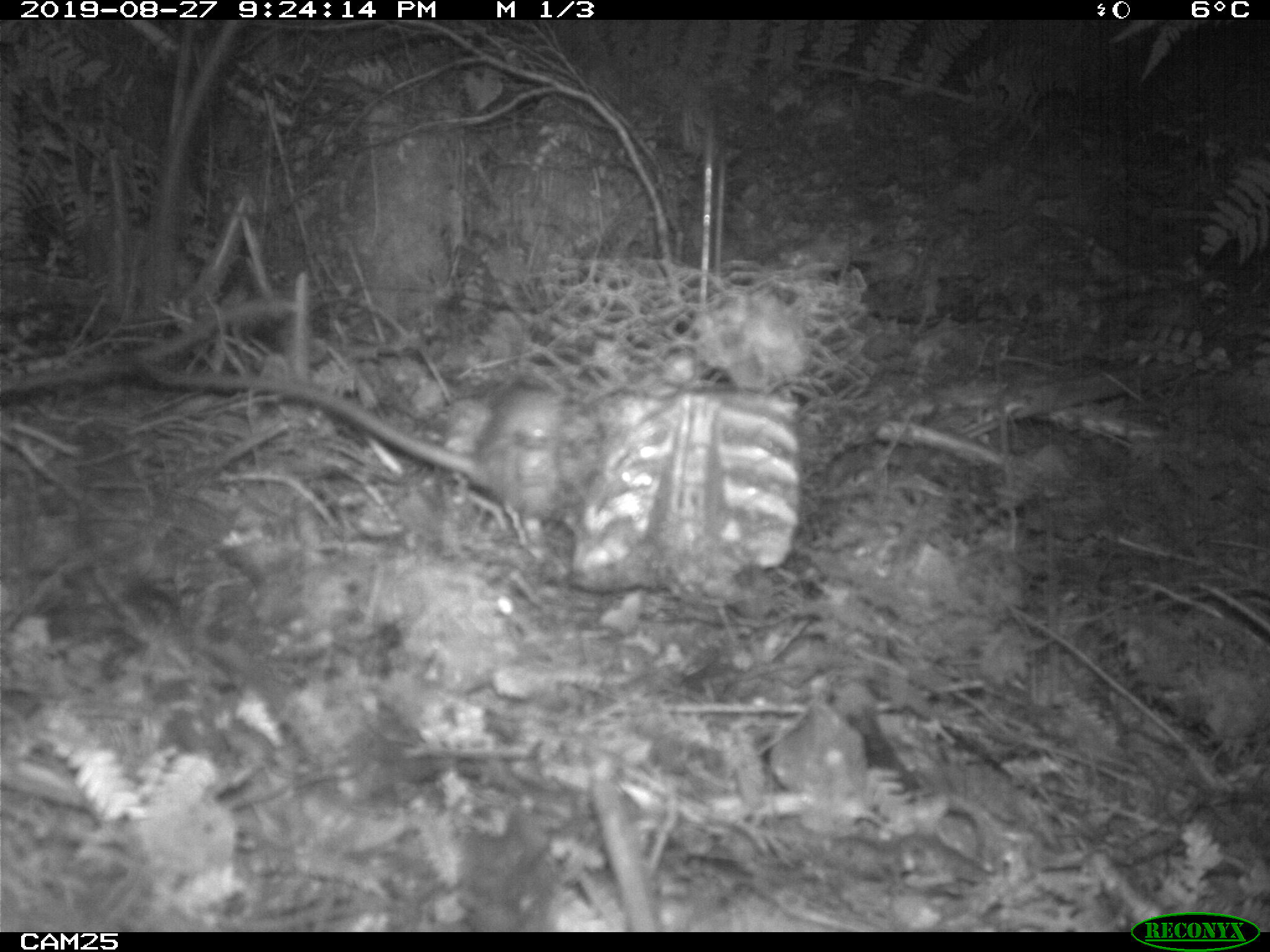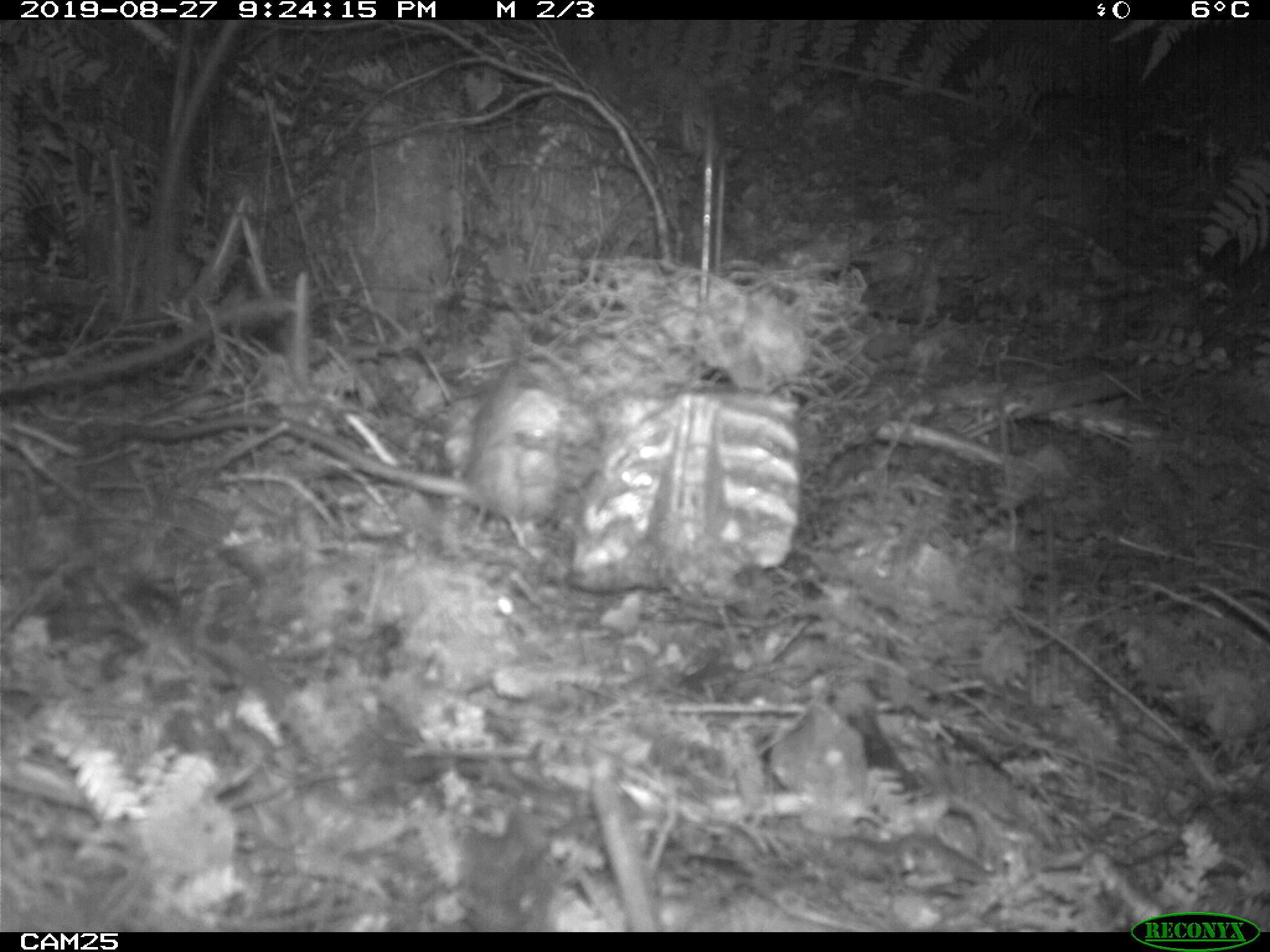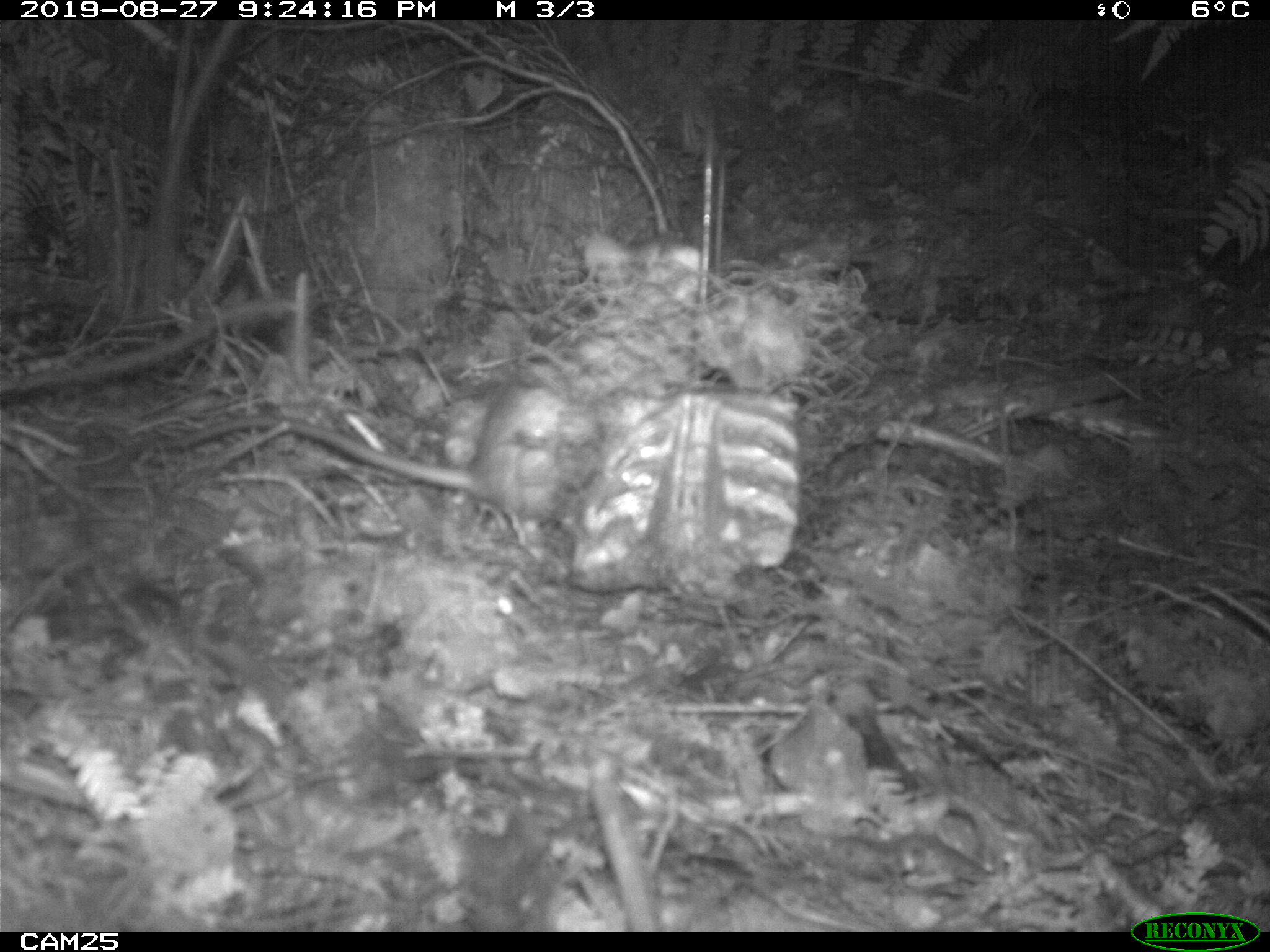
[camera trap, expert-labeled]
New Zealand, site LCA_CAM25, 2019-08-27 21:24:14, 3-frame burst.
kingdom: Animalia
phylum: Chordata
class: Mammalia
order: Rodentia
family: Muridae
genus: Rattus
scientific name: Rattus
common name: rat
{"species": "rat (Rattus)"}